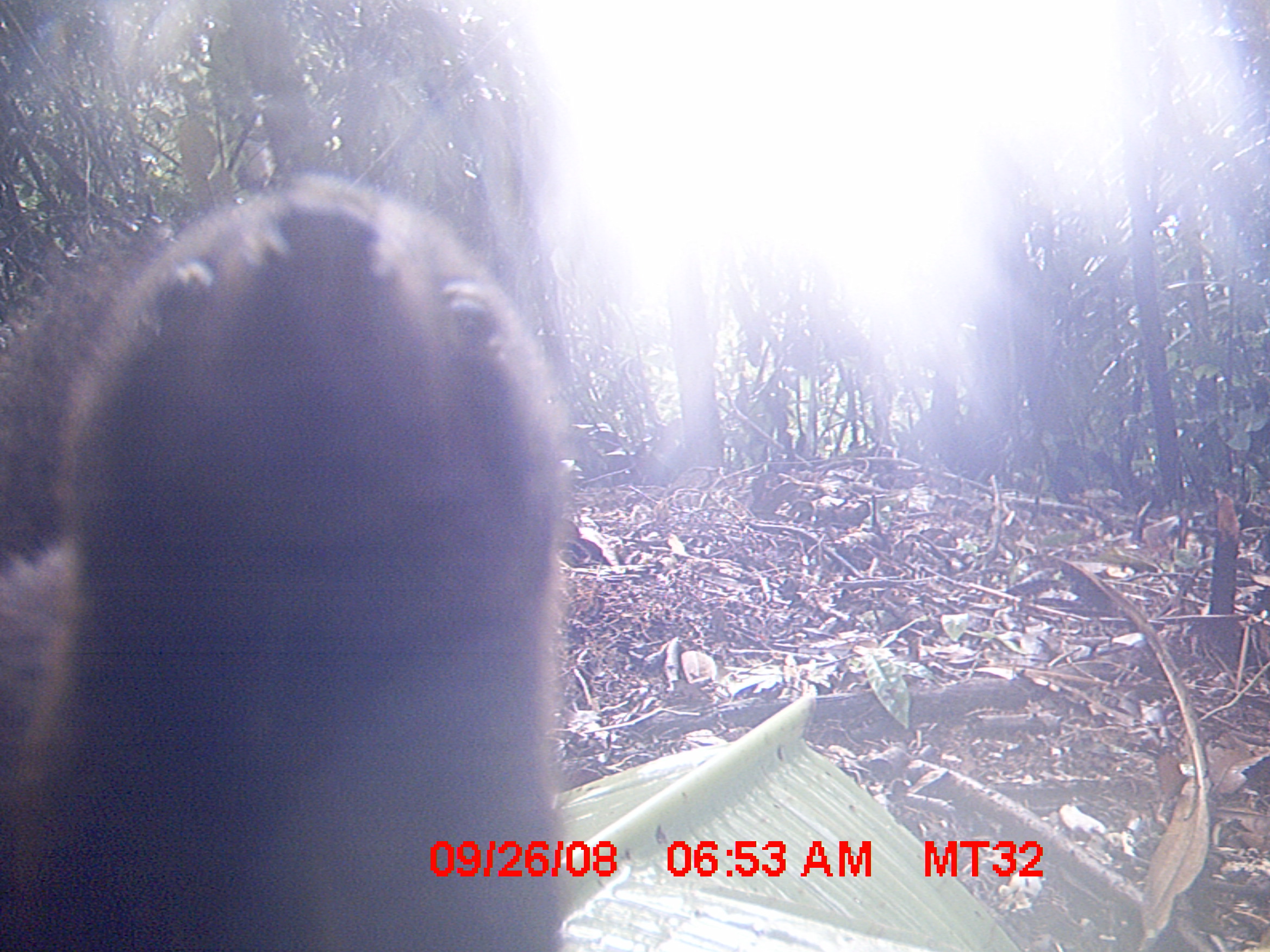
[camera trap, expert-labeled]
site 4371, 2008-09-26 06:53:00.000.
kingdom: Animalia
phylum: Chordata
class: Mammalia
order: Carnivora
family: Eupleridae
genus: Salanoia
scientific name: Salanoia concolor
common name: brown-tailed vontsira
Salanoia concolor (brown-tailed vontsira), count 1.